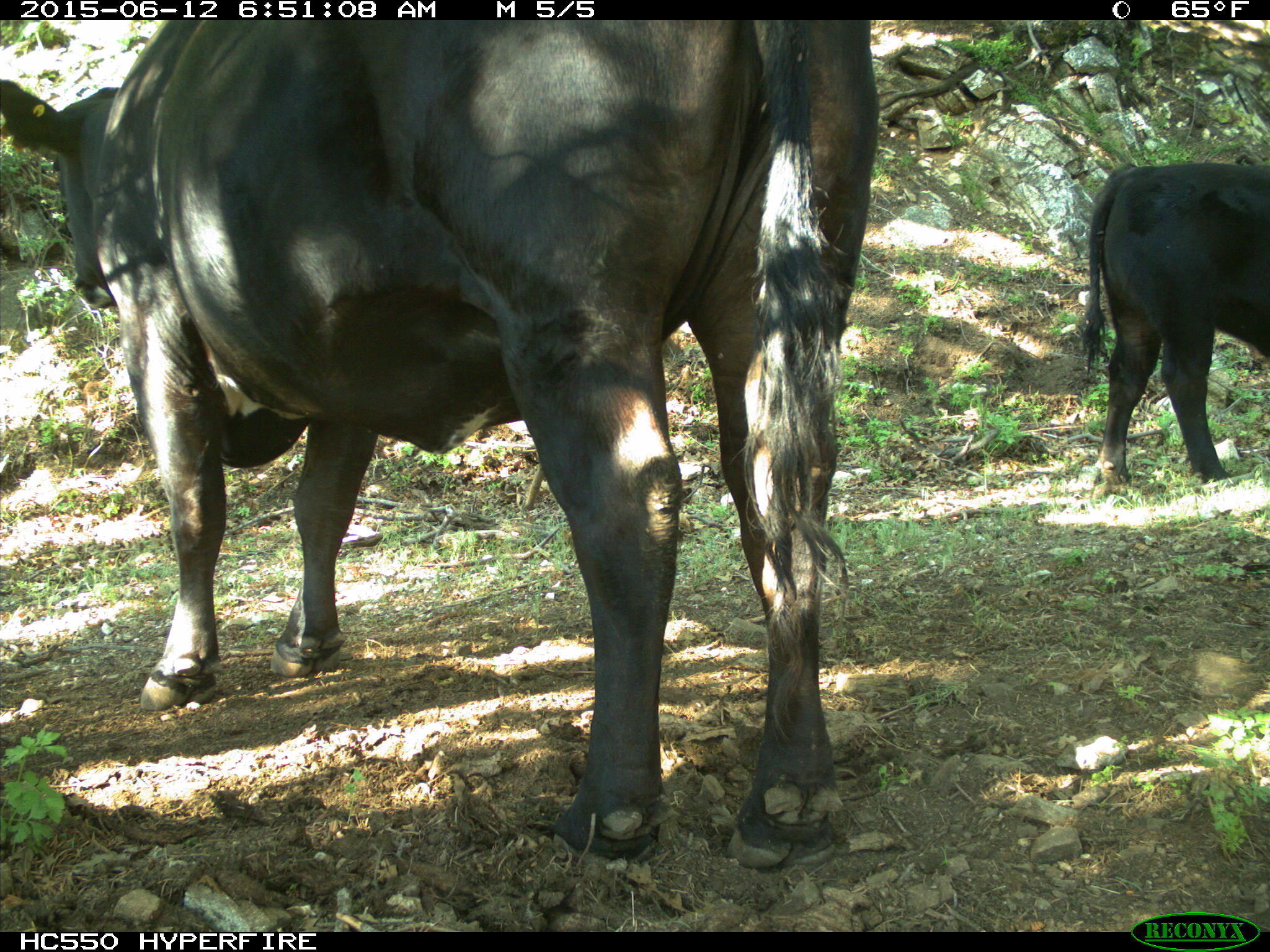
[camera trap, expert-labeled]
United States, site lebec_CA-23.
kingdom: Animalia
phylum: Chordata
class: Mammalia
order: Artiodactyla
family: Bovidae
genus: Bos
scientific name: Bos taurus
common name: domestic cow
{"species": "Bos taurus (domestic cow)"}